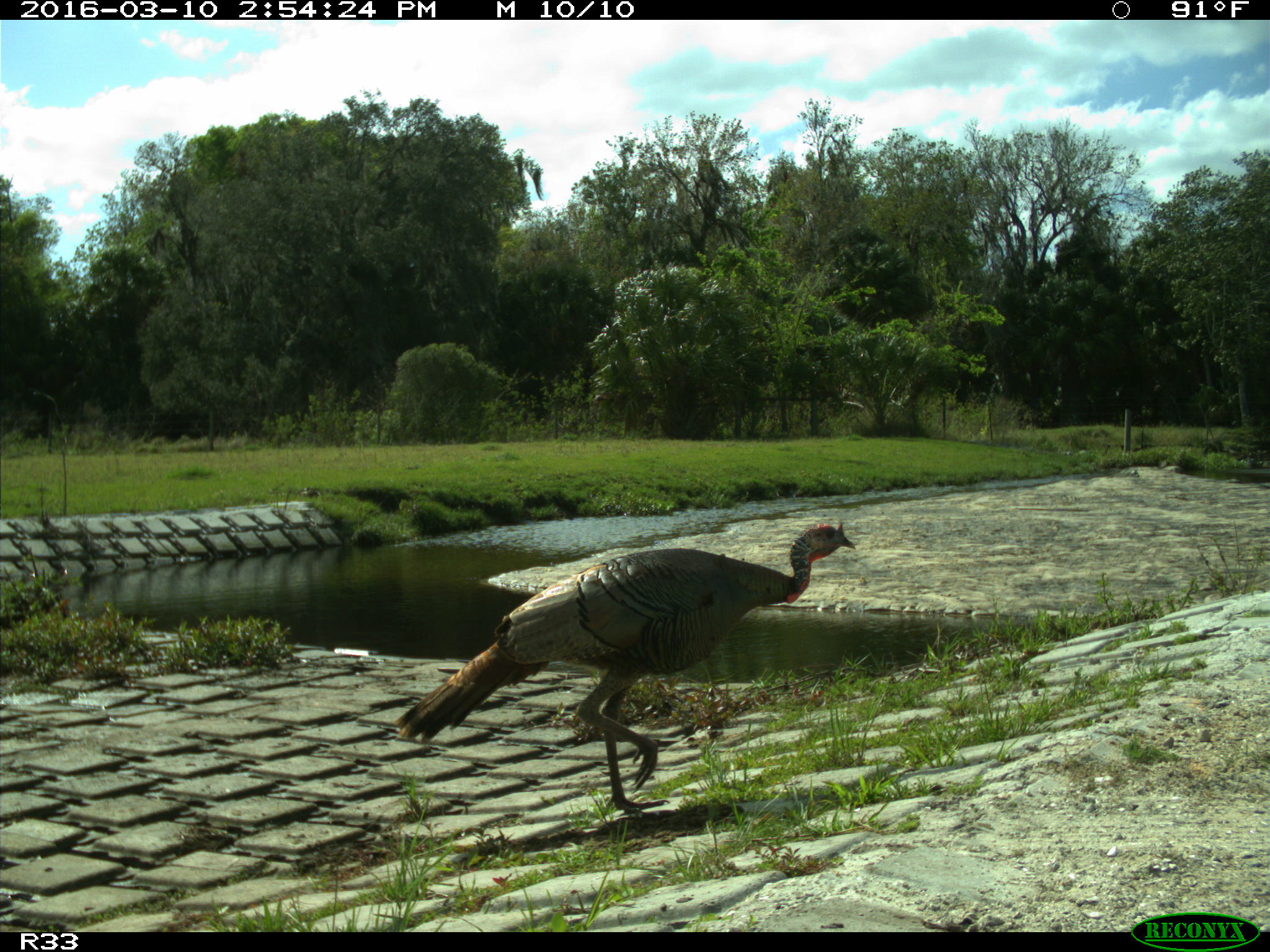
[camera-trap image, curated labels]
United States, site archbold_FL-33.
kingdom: Animalia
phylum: Chordata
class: Aves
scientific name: Aves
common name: birds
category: unidentified bird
Unidentified bird (birds) (Aves).